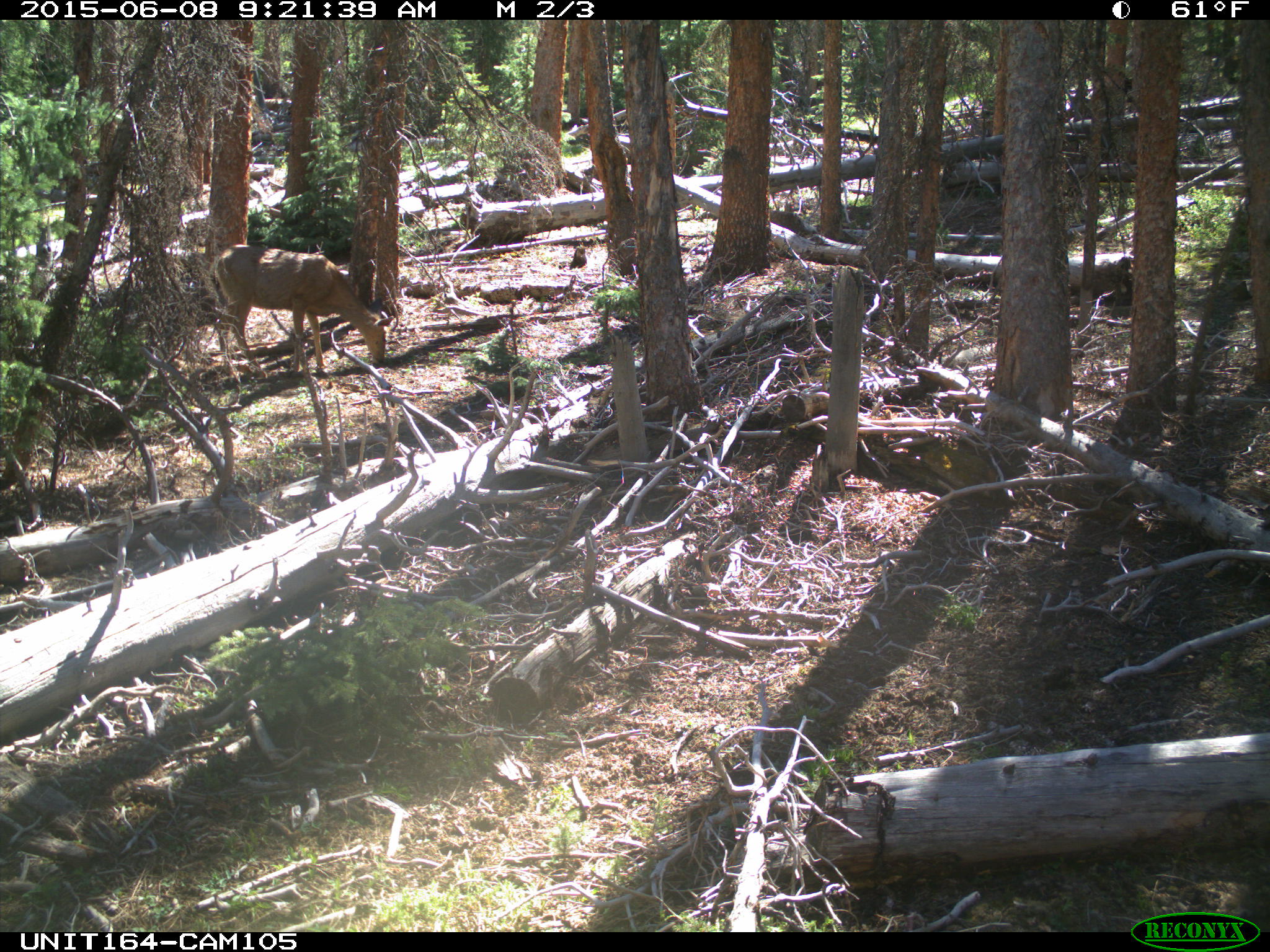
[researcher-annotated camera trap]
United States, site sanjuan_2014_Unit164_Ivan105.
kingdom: Animalia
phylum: Chordata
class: Mammalia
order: Artiodactyla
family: Cervidae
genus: Odocoileus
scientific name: Odocoileus hemionus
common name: mule deer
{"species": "Odocoileus hemionus (mule deer)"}